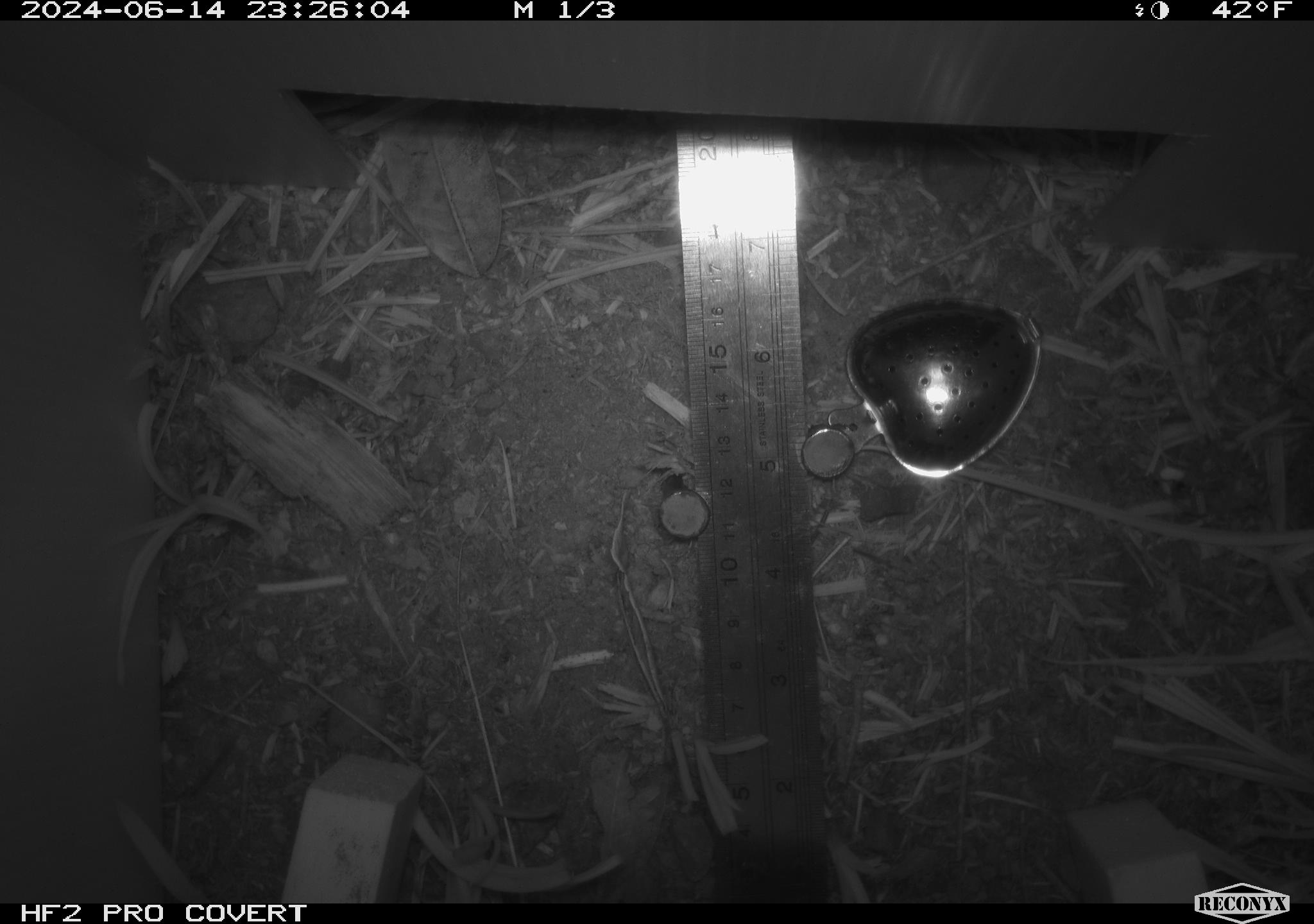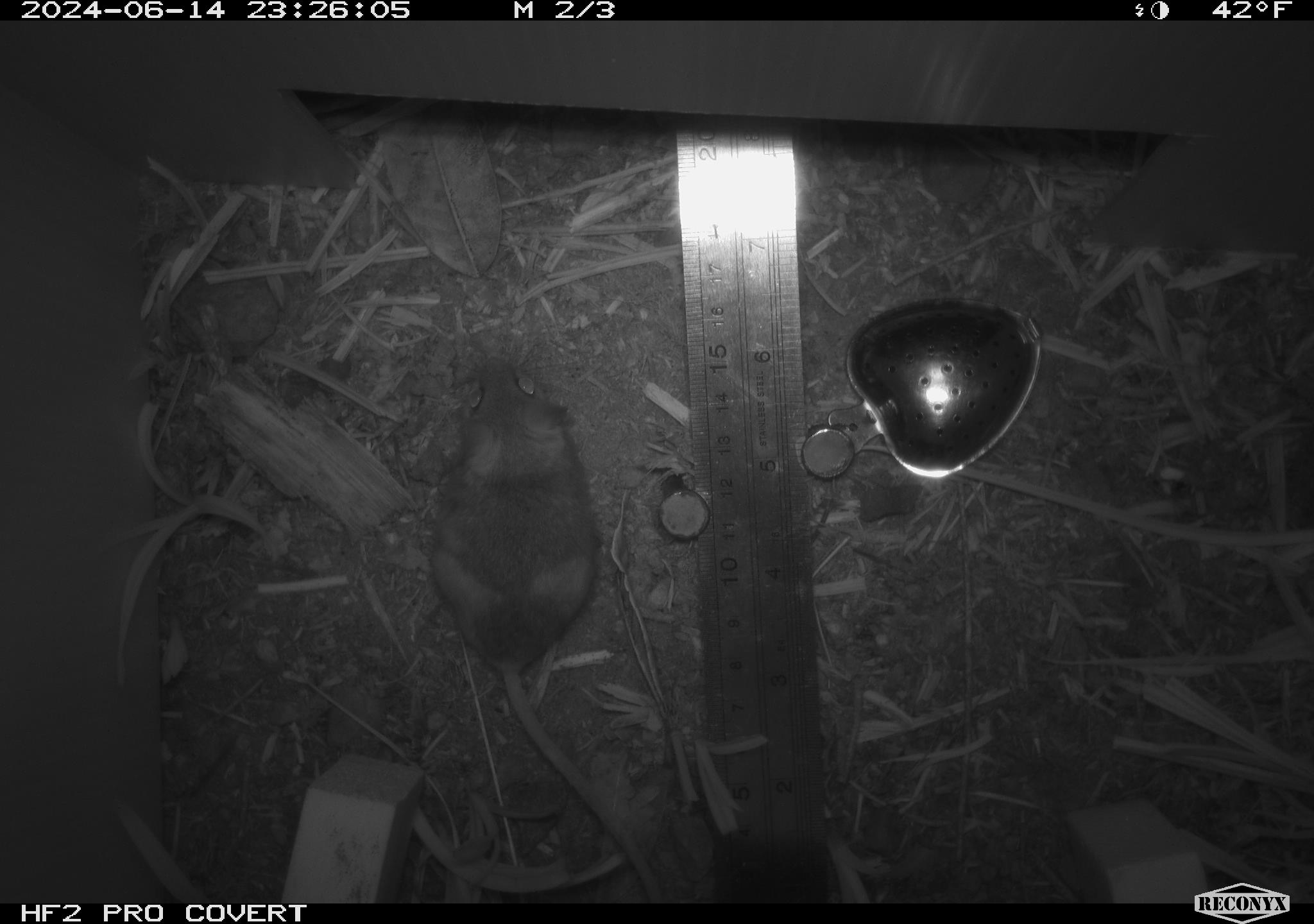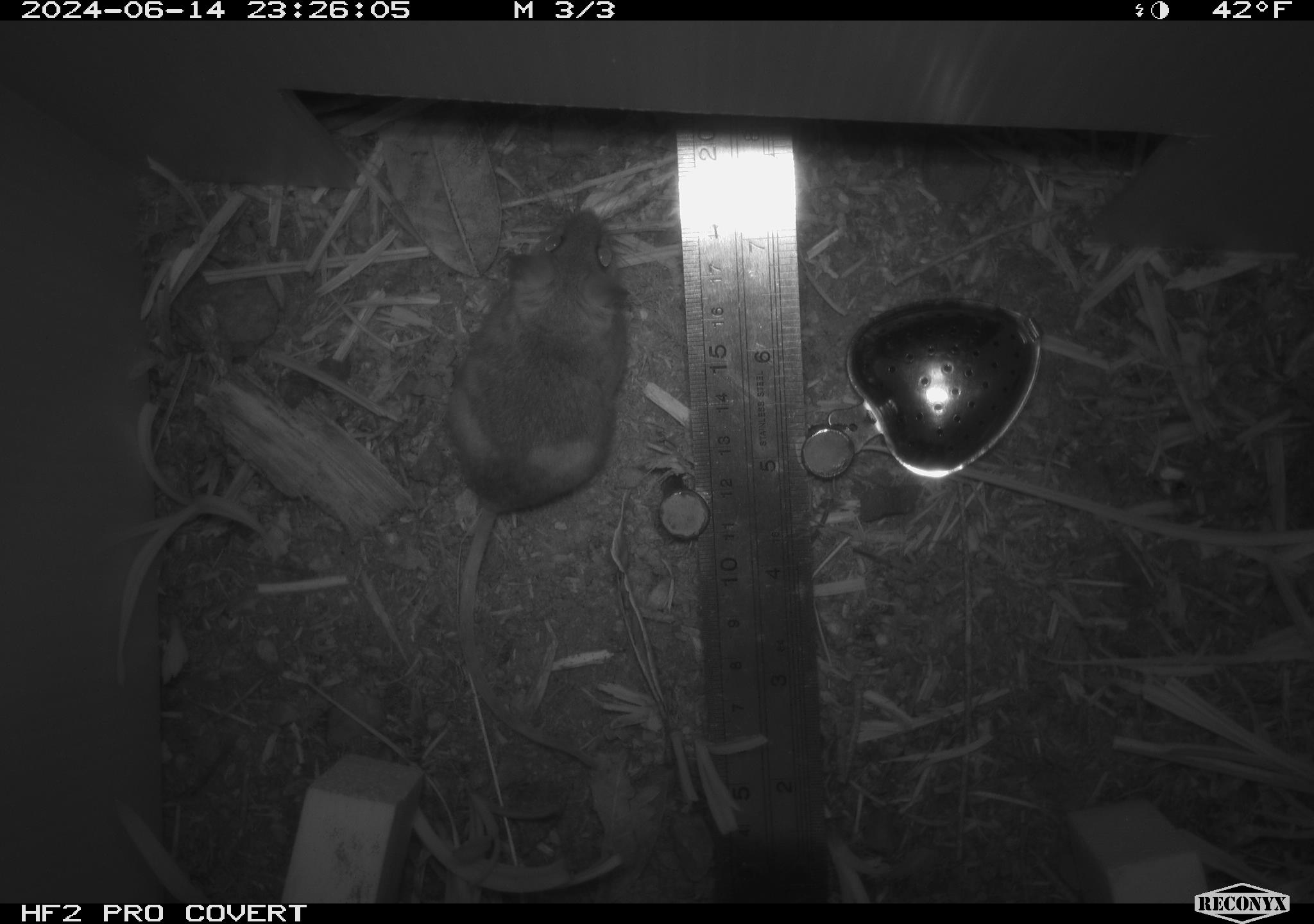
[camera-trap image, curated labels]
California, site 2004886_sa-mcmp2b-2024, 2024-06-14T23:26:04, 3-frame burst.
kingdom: Animalia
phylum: Chordata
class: Mammalia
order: Rodentia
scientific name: Rodentia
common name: mouse species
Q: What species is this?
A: Mouse species (Rodentia).